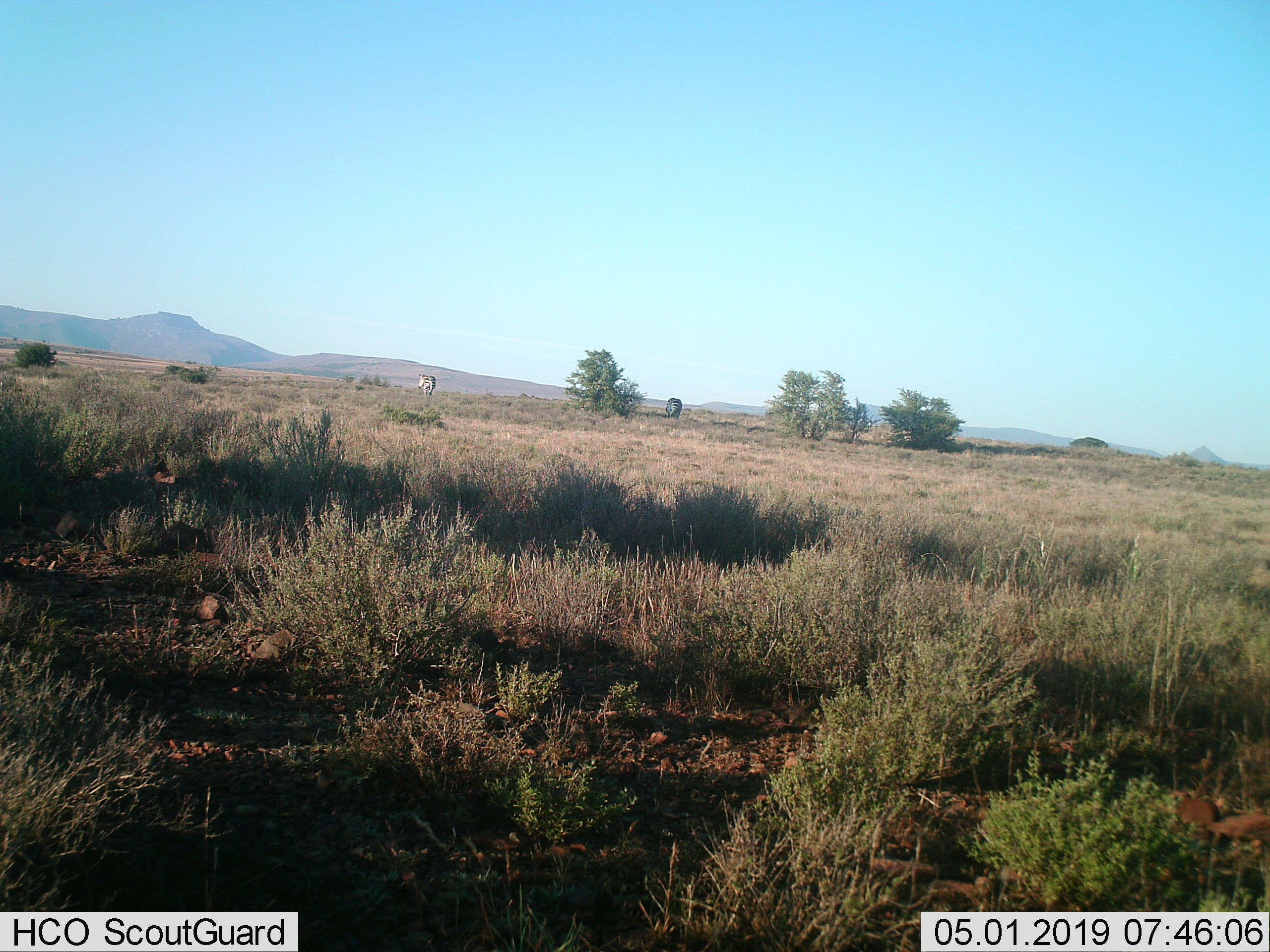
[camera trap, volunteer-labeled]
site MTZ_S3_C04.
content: unidentified animal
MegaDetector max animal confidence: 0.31